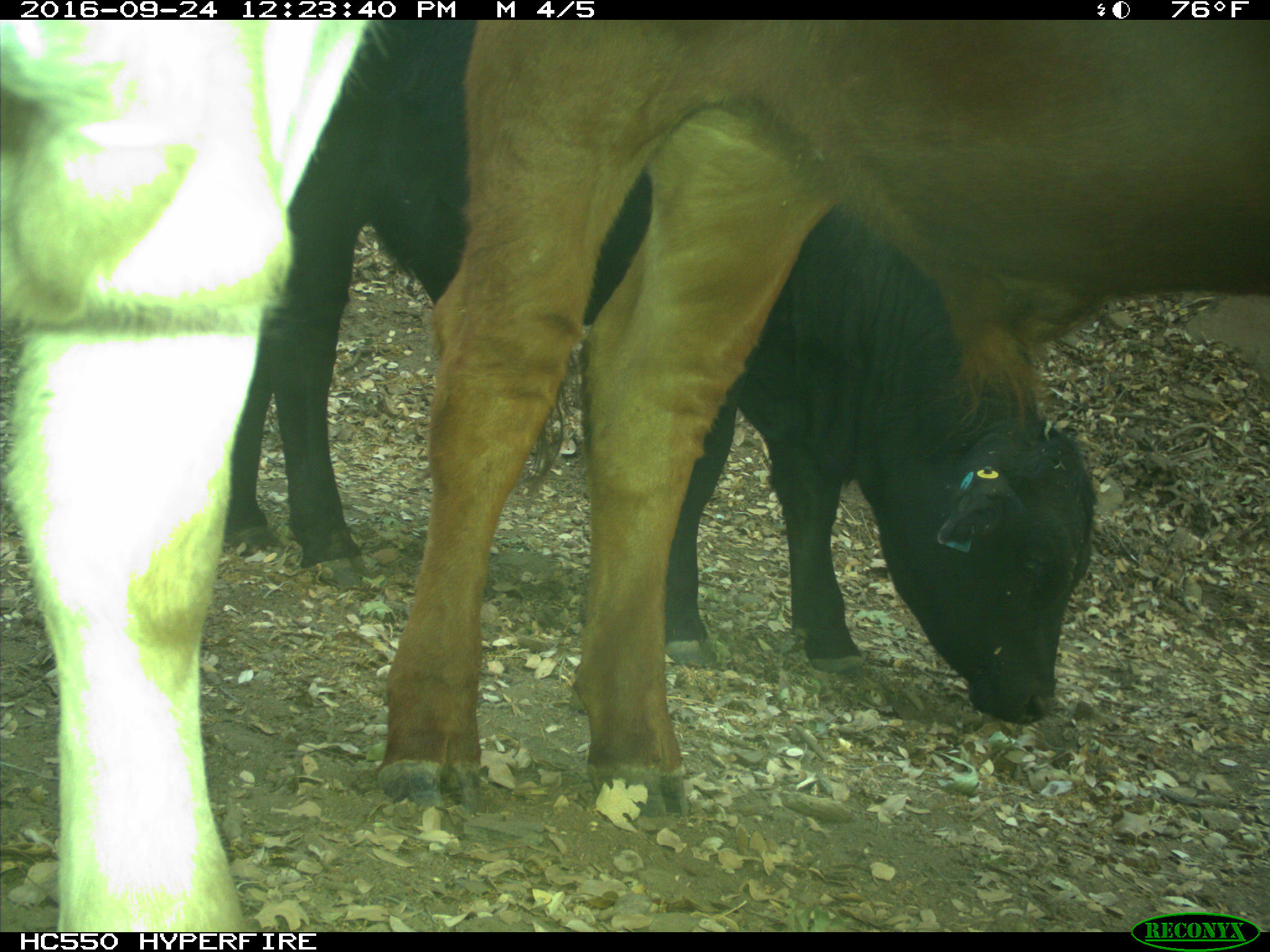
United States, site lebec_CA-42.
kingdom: Animalia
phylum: Chordata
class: Mammalia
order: Artiodactyla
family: Bovidae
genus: Bos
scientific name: Bos taurus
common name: domestic cow